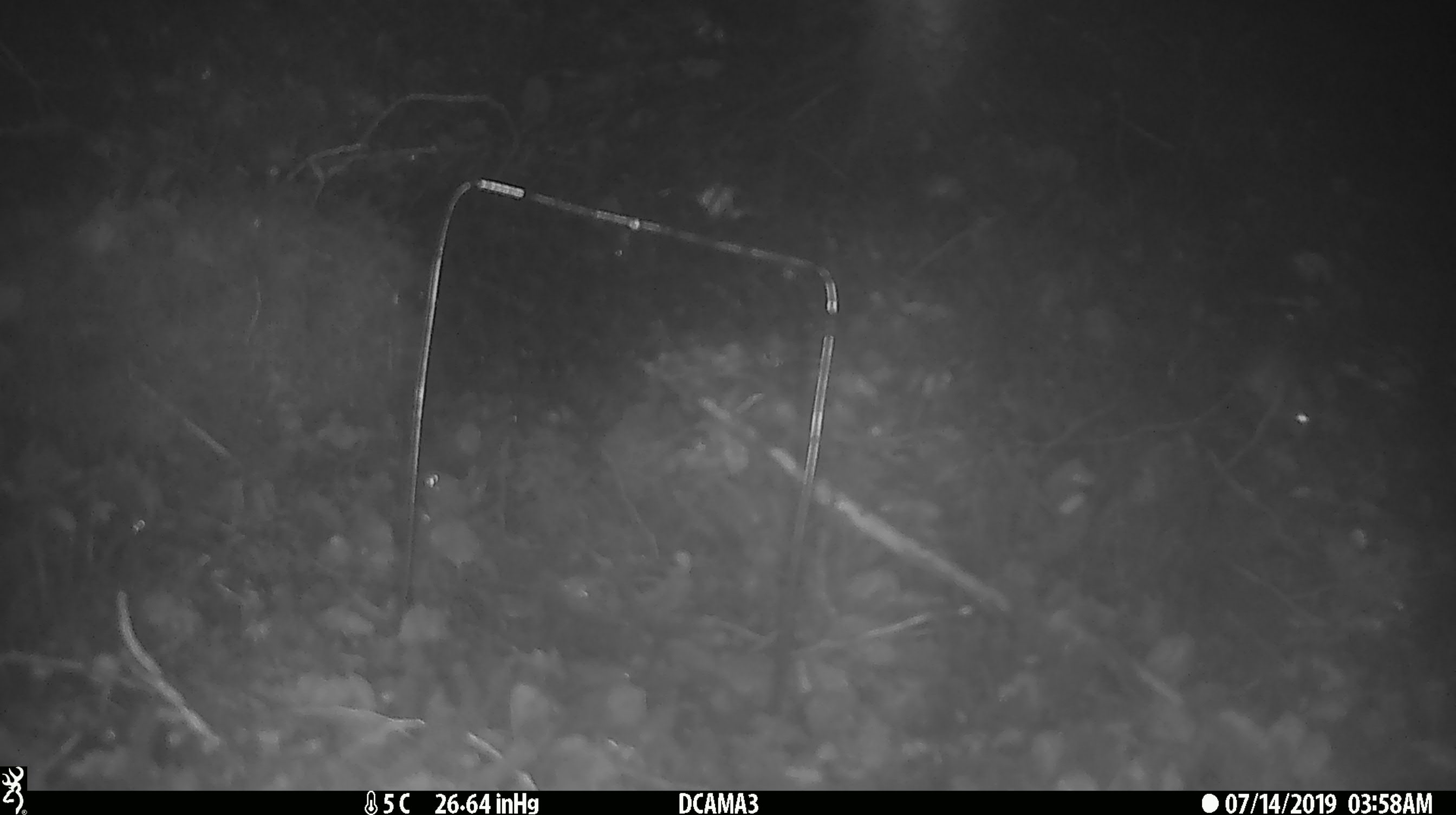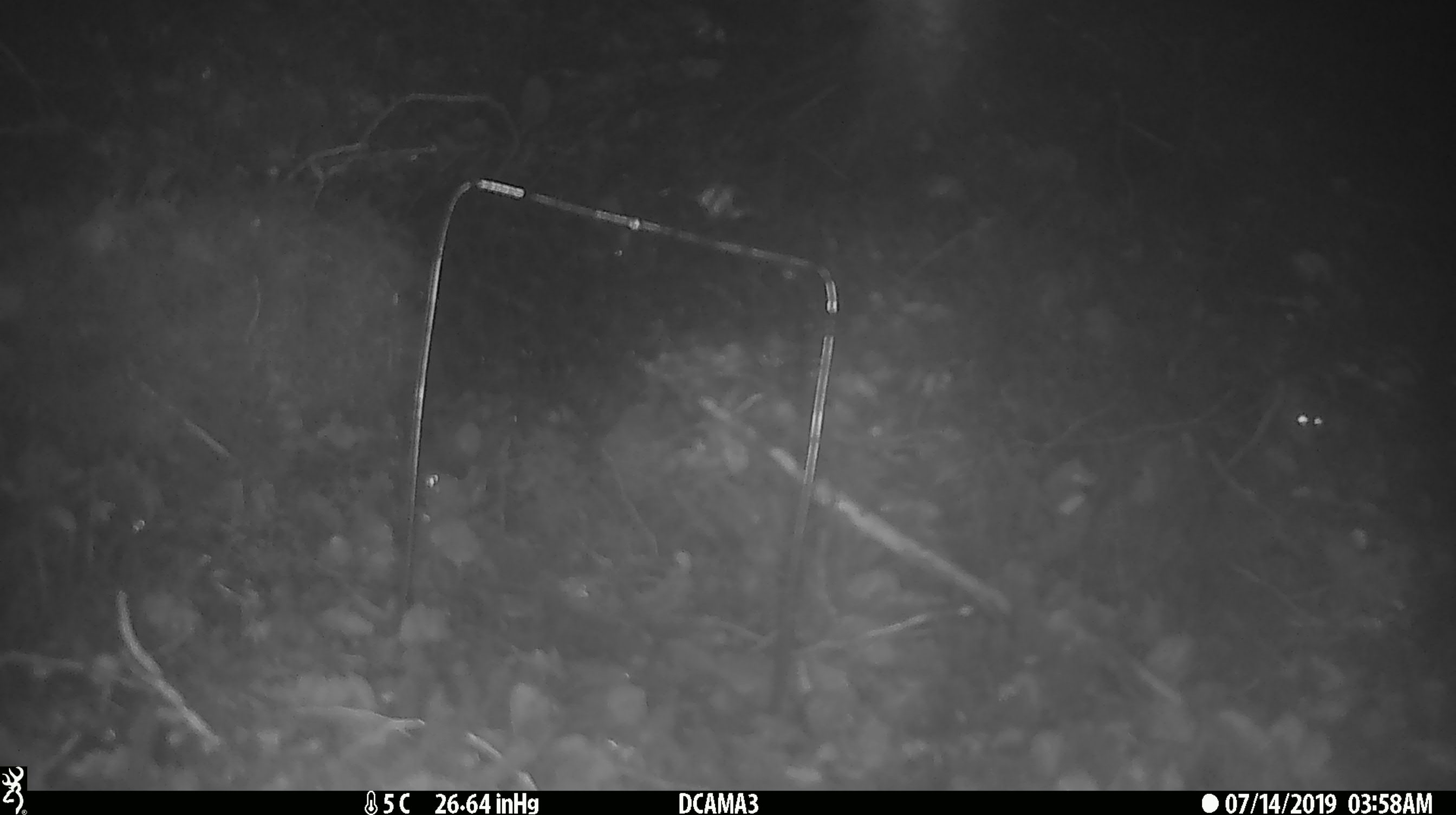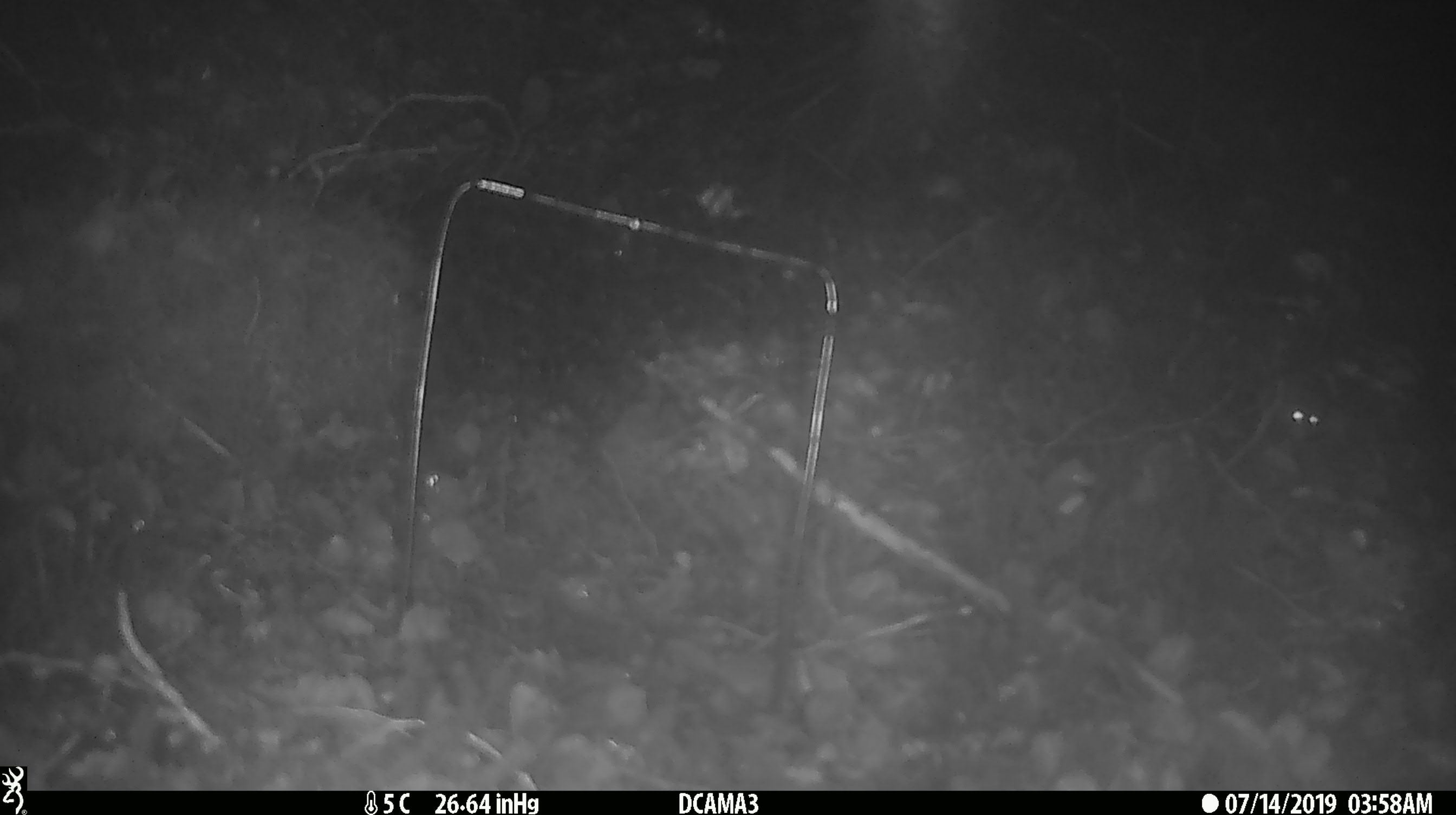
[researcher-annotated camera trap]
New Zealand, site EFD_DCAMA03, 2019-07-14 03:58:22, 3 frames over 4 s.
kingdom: Animalia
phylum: Chordata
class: Mammalia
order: Rodentia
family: Muridae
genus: Mus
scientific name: Mus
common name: mouse